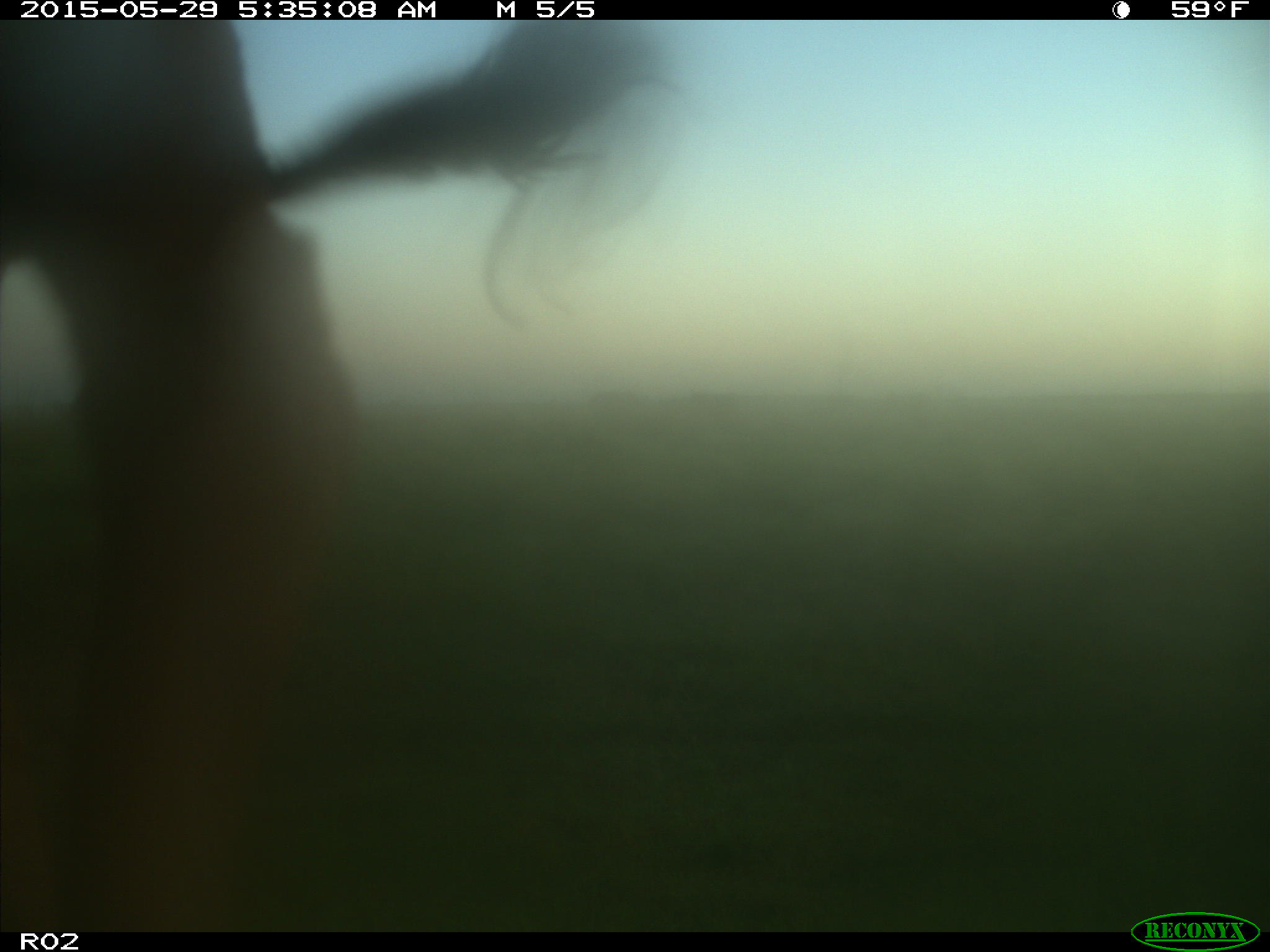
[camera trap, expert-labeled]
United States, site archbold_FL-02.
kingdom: Animalia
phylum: Chordata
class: Mammalia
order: Artiodactyla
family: Bovidae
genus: Bos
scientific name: Bos taurus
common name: domestic cow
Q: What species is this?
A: Bos taurus (domestic cow).